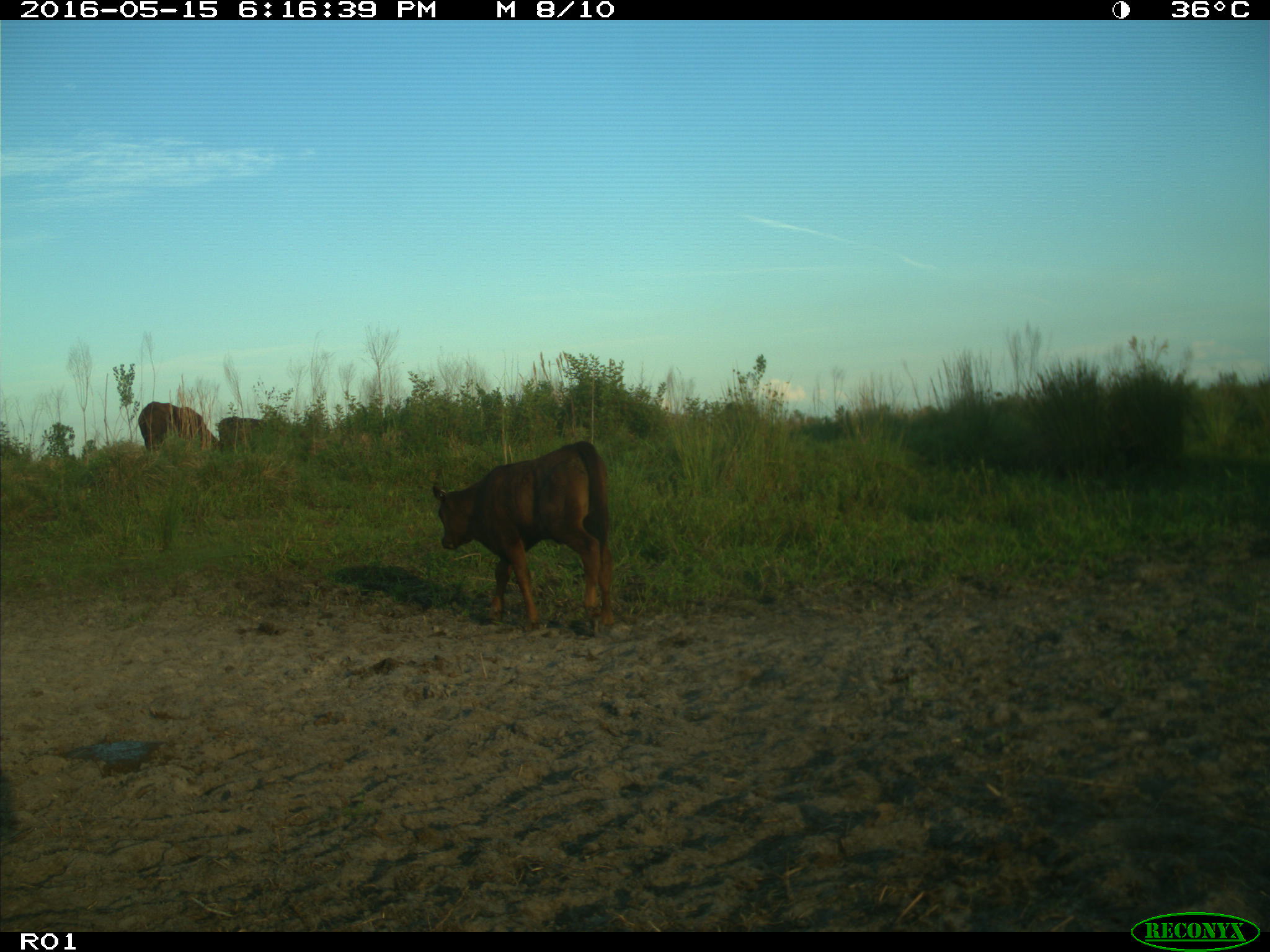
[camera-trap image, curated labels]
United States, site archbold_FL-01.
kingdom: Animalia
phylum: Chordata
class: Mammalia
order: Artiodactyla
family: Bovidae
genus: Bos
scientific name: Bos taurus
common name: domestic cow